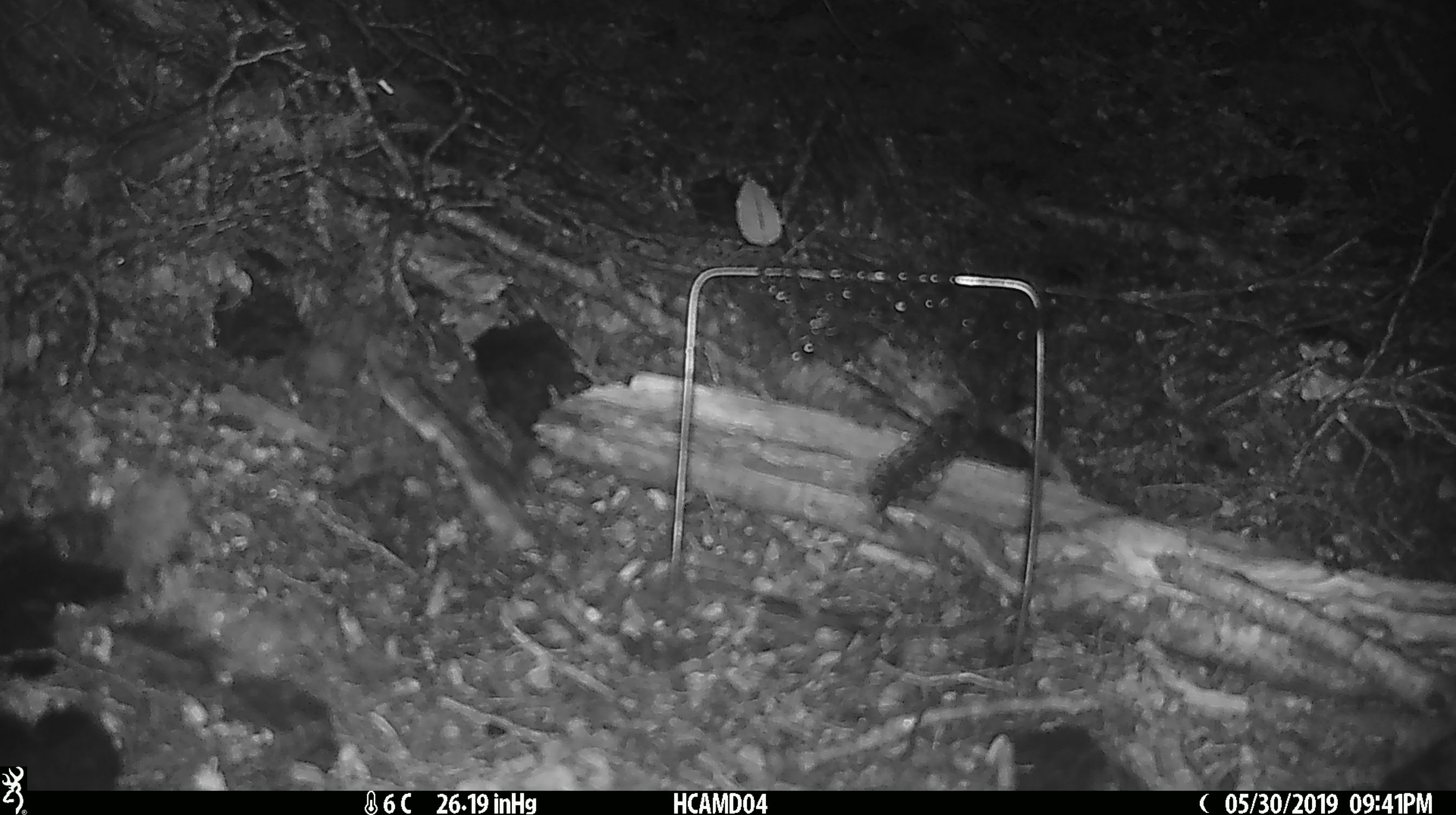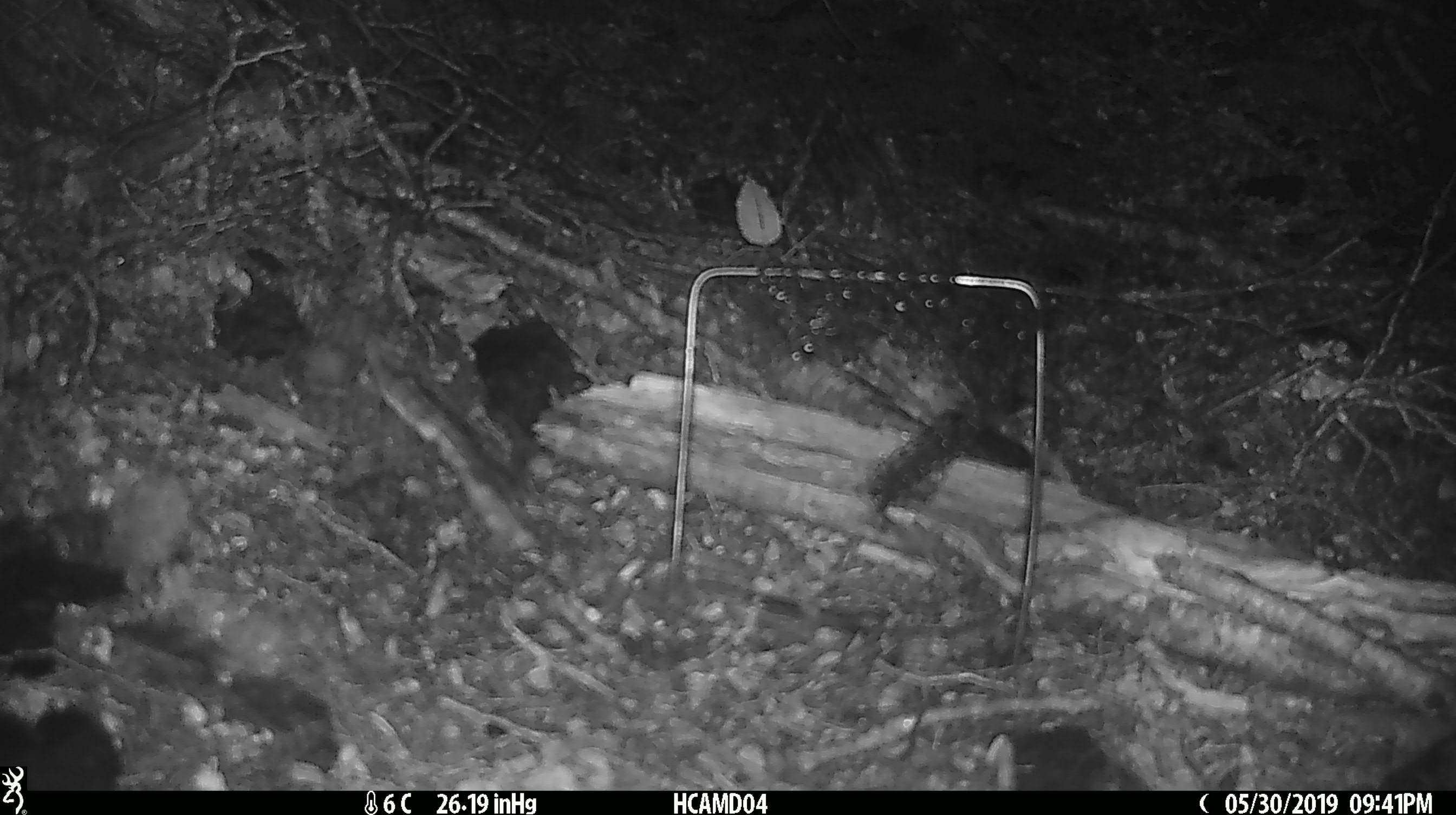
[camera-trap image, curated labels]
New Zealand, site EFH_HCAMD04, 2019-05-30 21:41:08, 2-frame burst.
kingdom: Animalia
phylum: Chordata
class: Mammalia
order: Rodentia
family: Muridae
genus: Mus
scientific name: Mus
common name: mouse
Mouse (Mus).